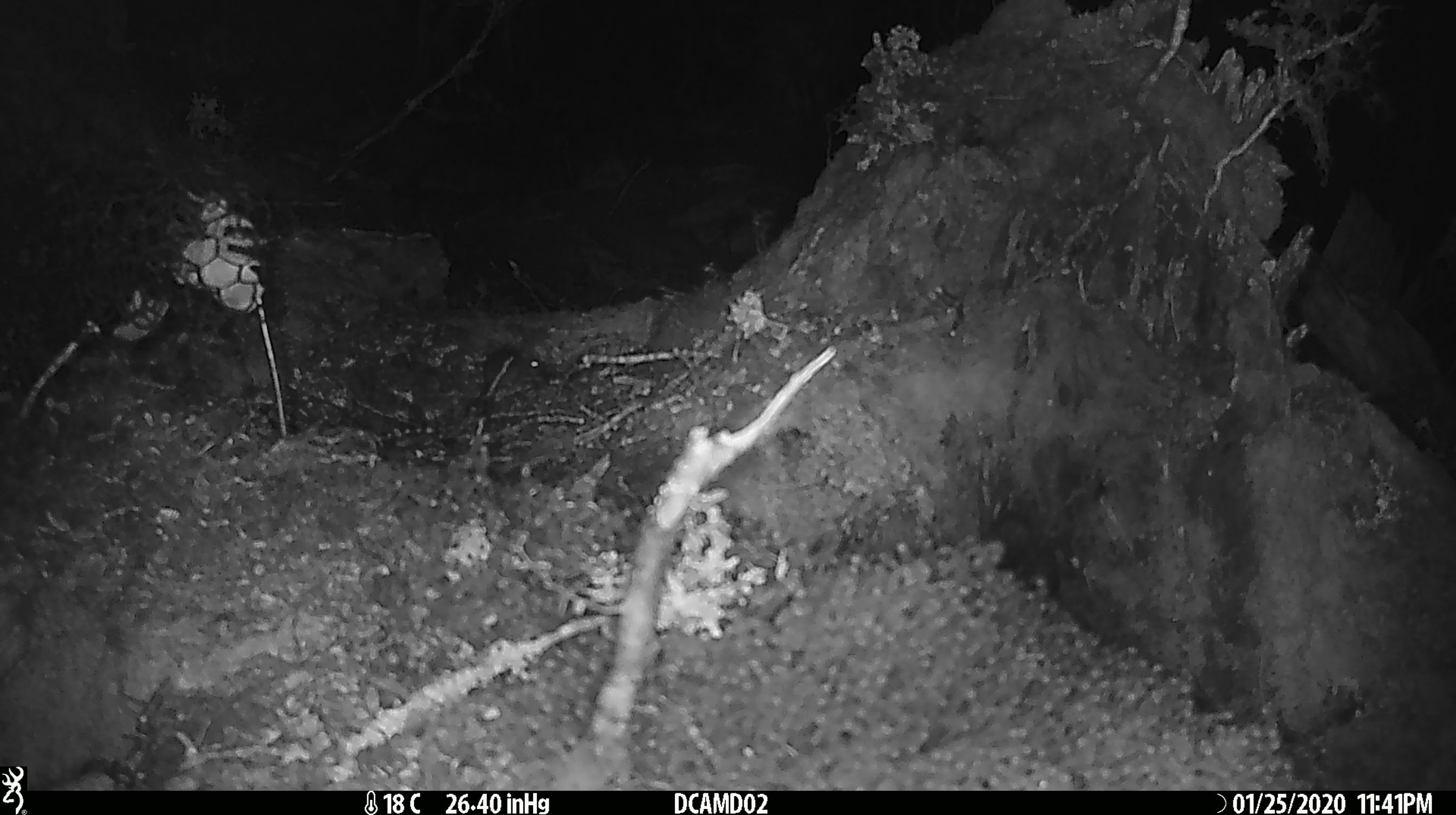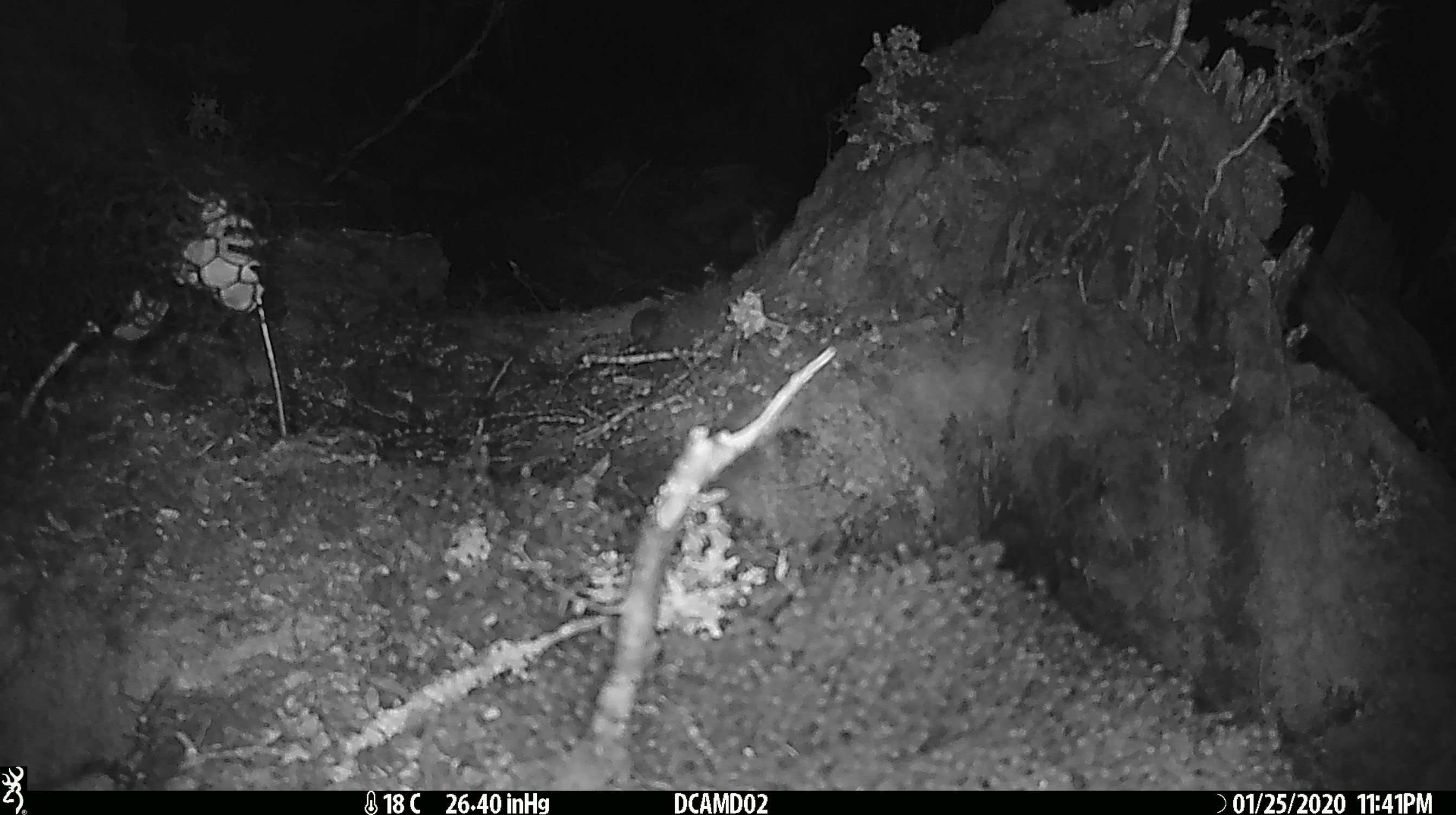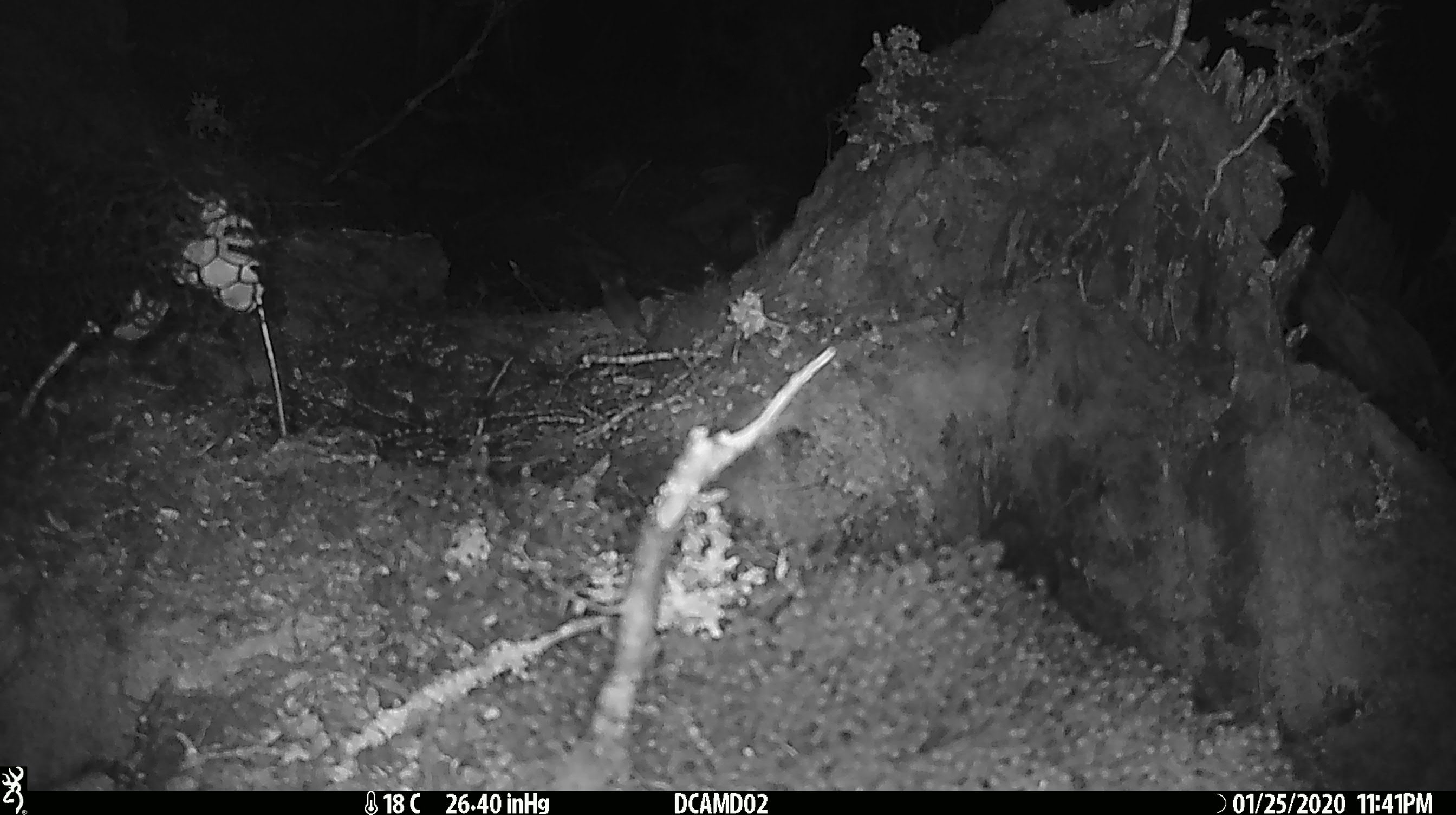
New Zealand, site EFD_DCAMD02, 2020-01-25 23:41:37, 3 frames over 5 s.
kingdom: Animalia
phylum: Chordata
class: Mammalia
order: Rodentia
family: Muridae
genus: Mus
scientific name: Mus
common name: mouse